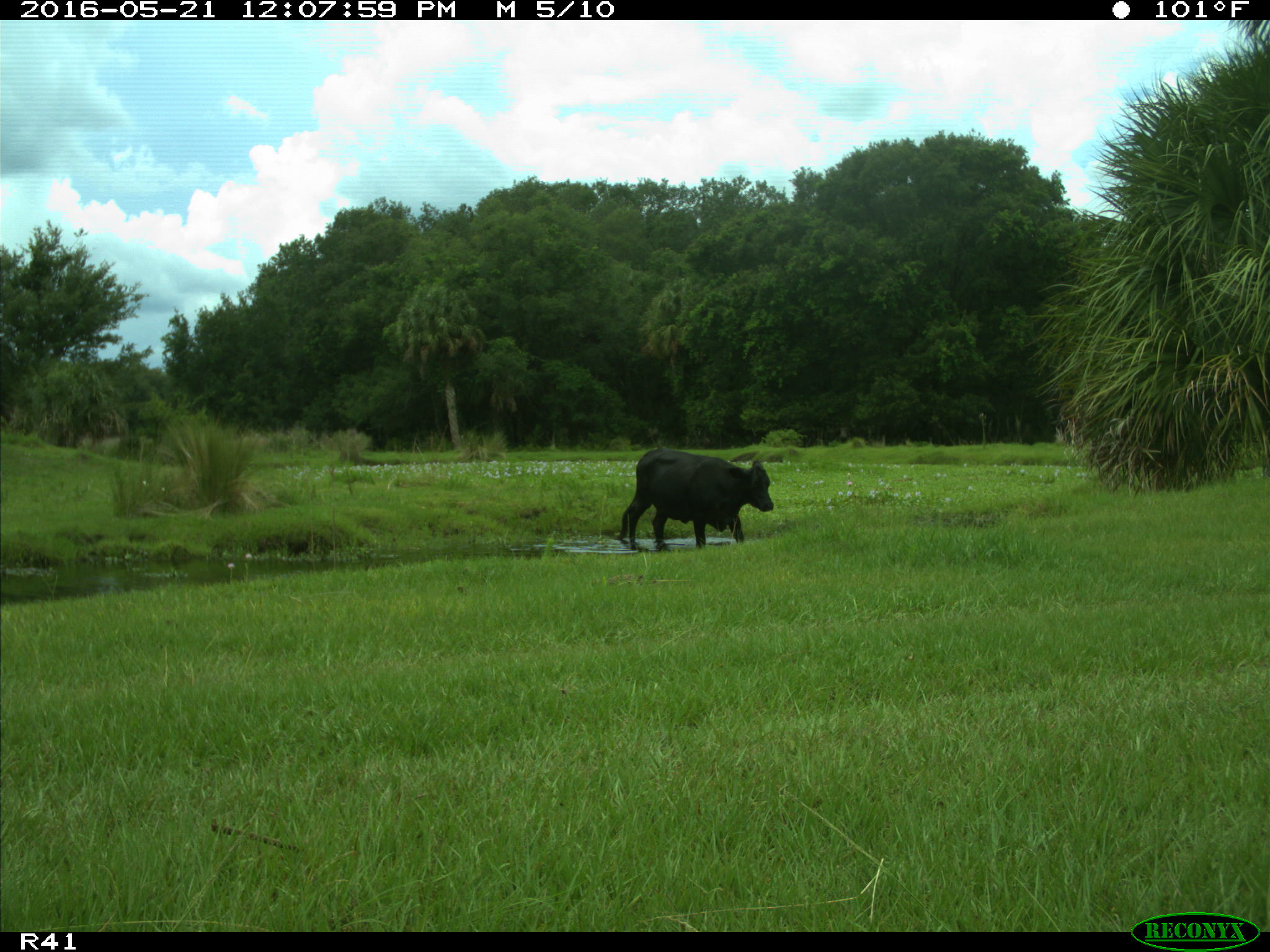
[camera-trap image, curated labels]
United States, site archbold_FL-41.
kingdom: Animalia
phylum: Chordata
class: Mammalia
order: Artiodactyla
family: Bovidae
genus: Bos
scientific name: Bos taurus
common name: domestic cow